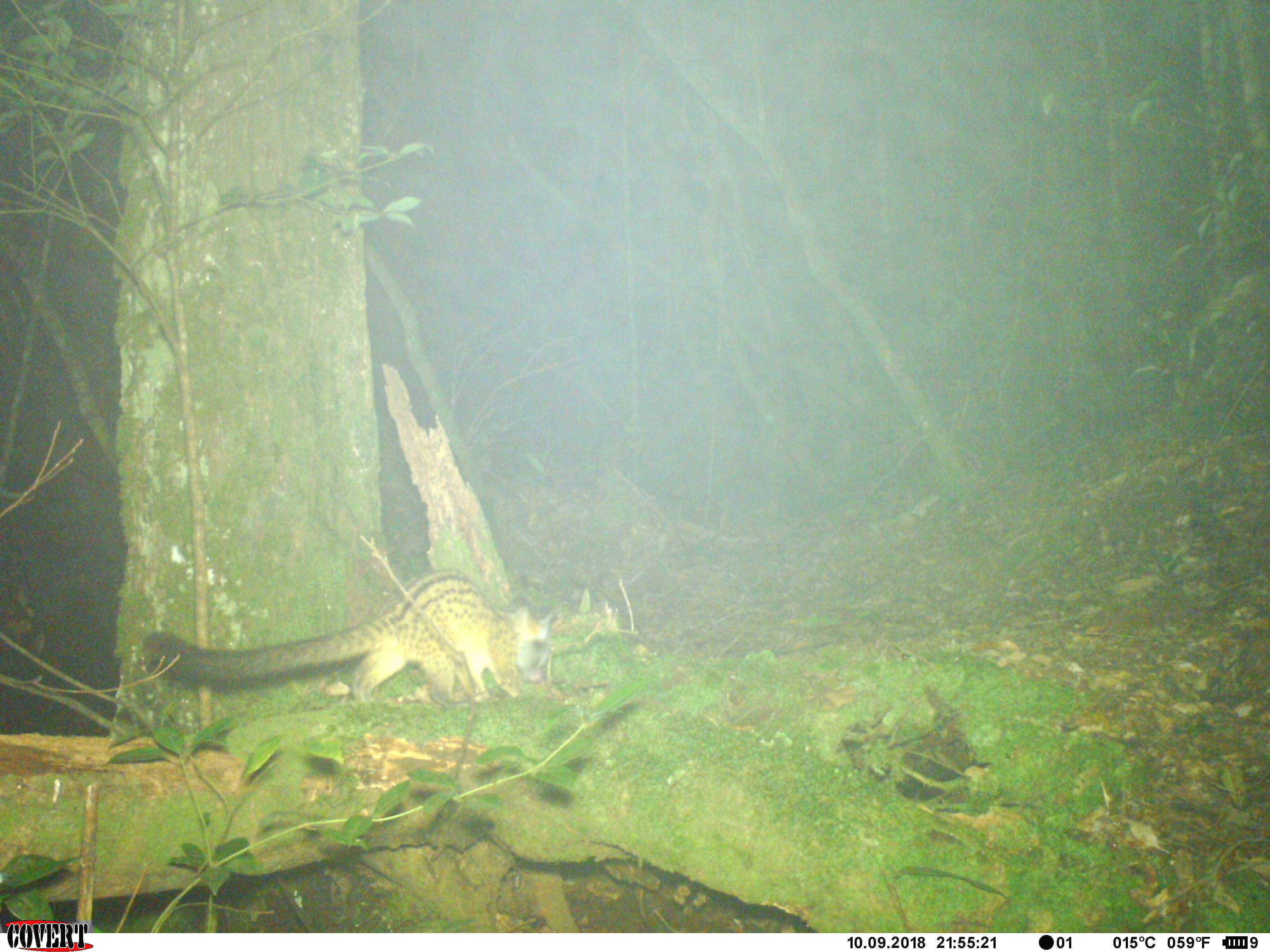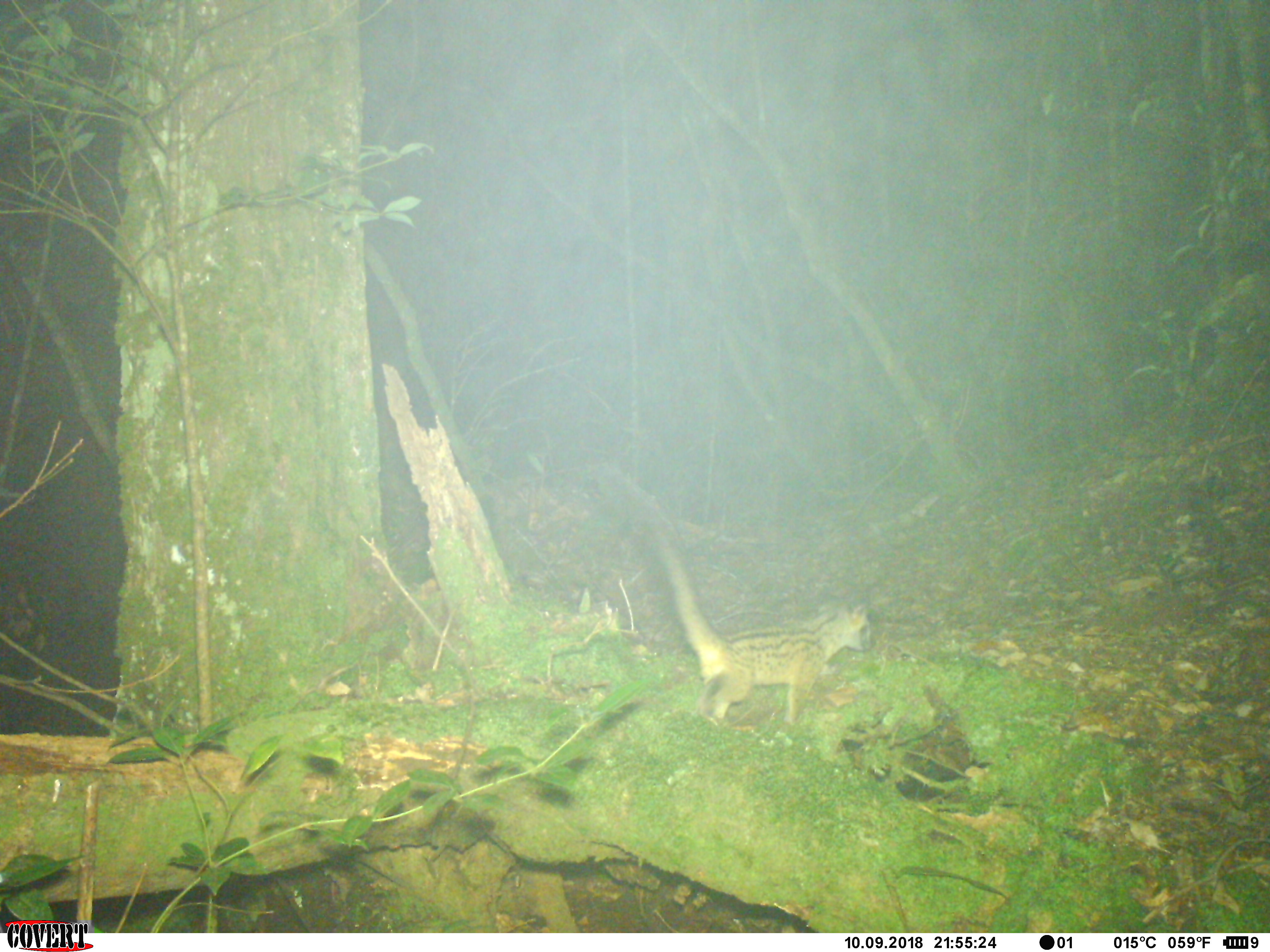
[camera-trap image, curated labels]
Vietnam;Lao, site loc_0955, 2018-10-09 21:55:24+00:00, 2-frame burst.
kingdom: Animalia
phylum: Chordata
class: Mammalia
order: Carnivora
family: Viverridae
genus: Paradoxurus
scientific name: Paradoxurus hermaphroditus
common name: common palm civet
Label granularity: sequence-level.